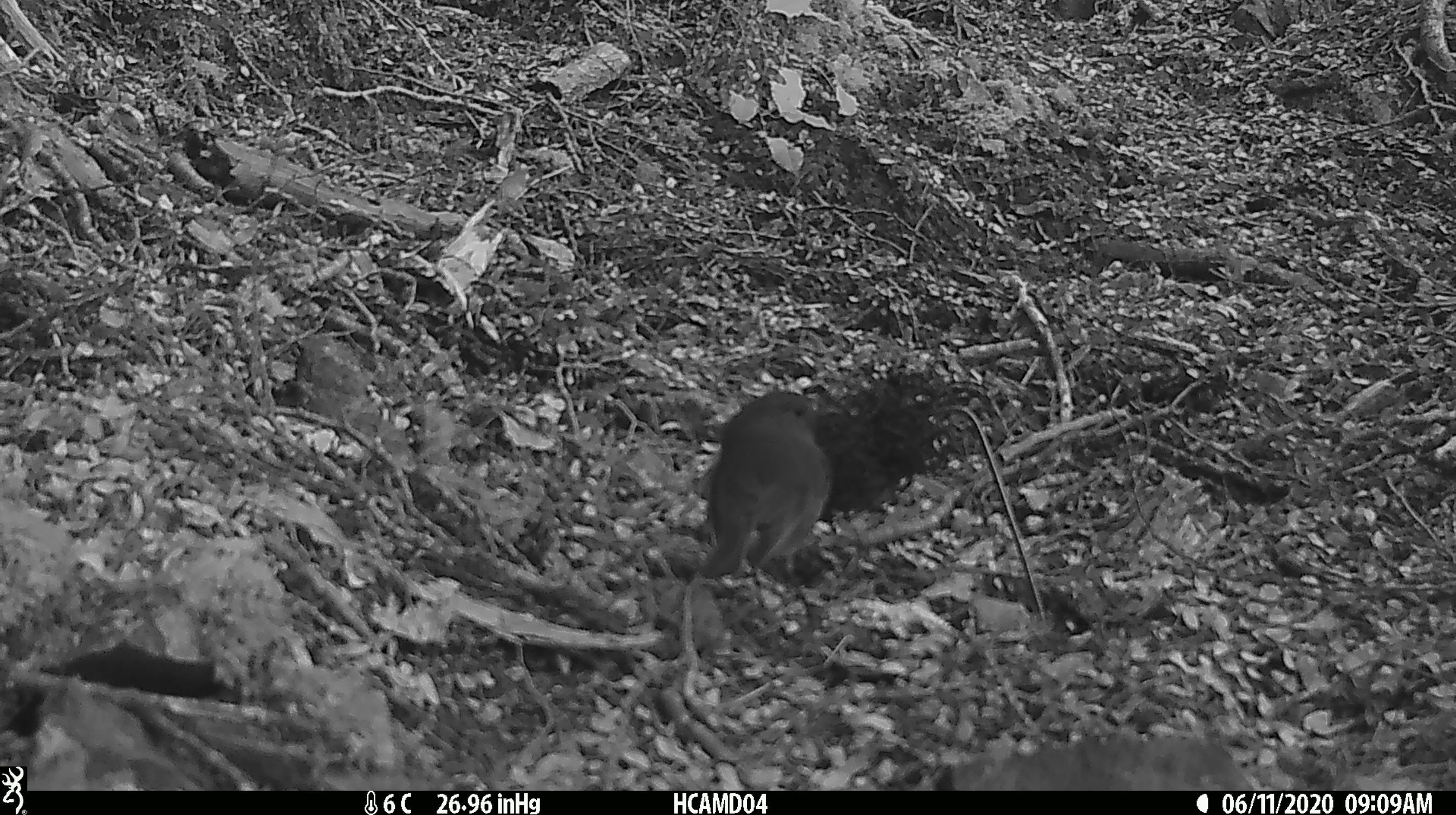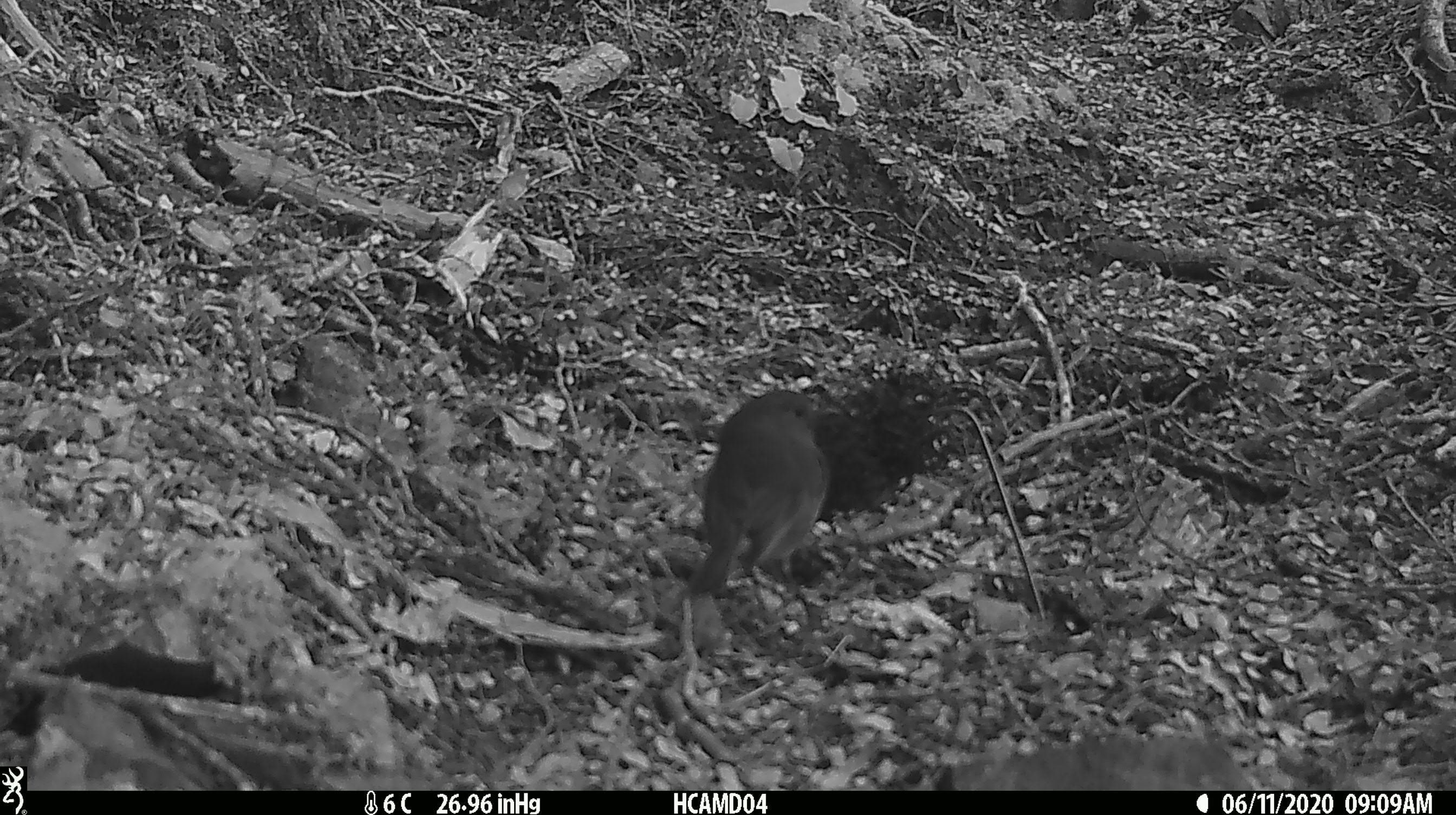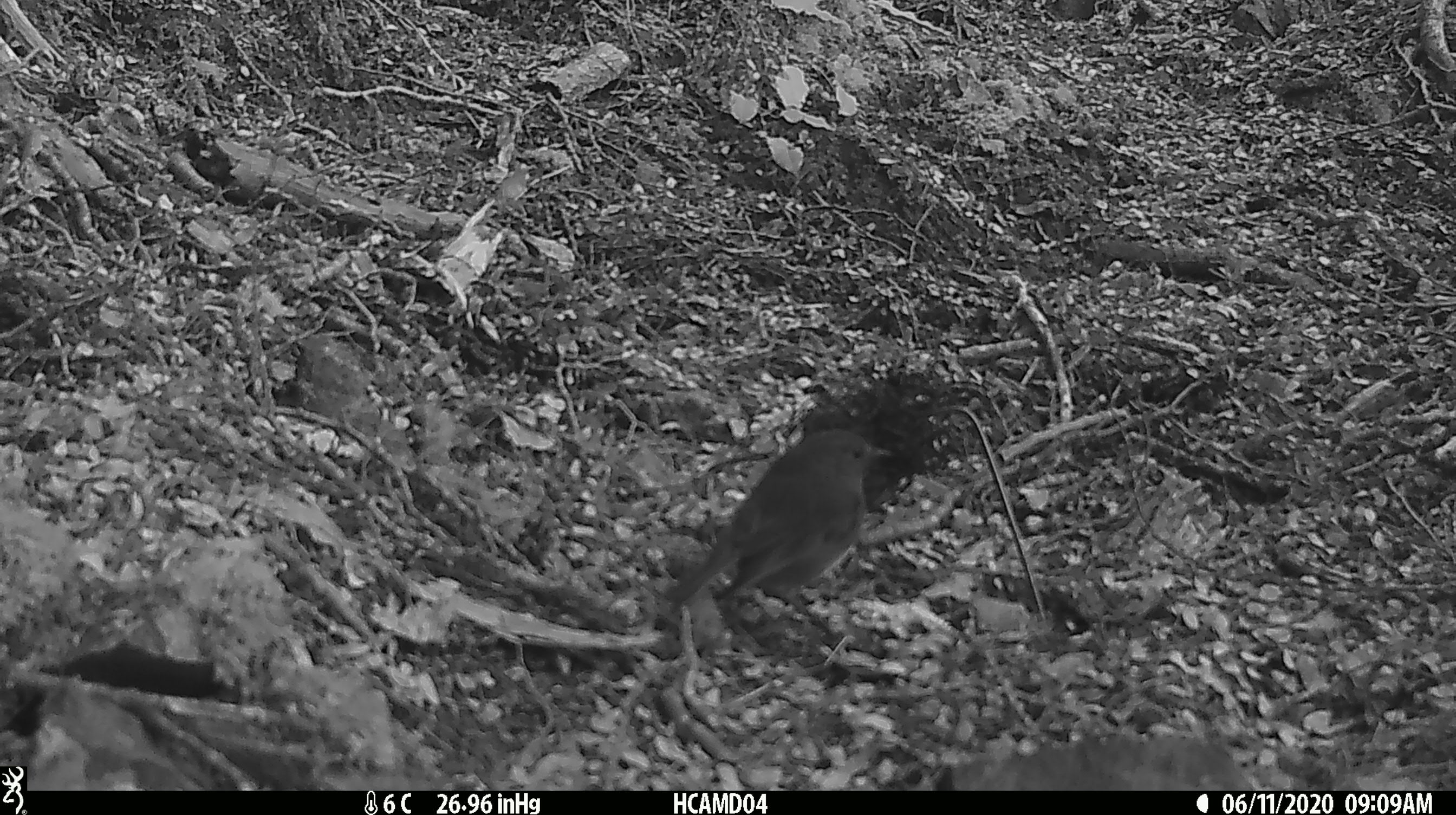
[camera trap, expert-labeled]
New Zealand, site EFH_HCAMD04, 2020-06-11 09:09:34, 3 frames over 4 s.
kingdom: Animalia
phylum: Chordata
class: Aves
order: Passeriformes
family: Petroicidae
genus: Petroica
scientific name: Petroica australis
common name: new zealand robin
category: robin